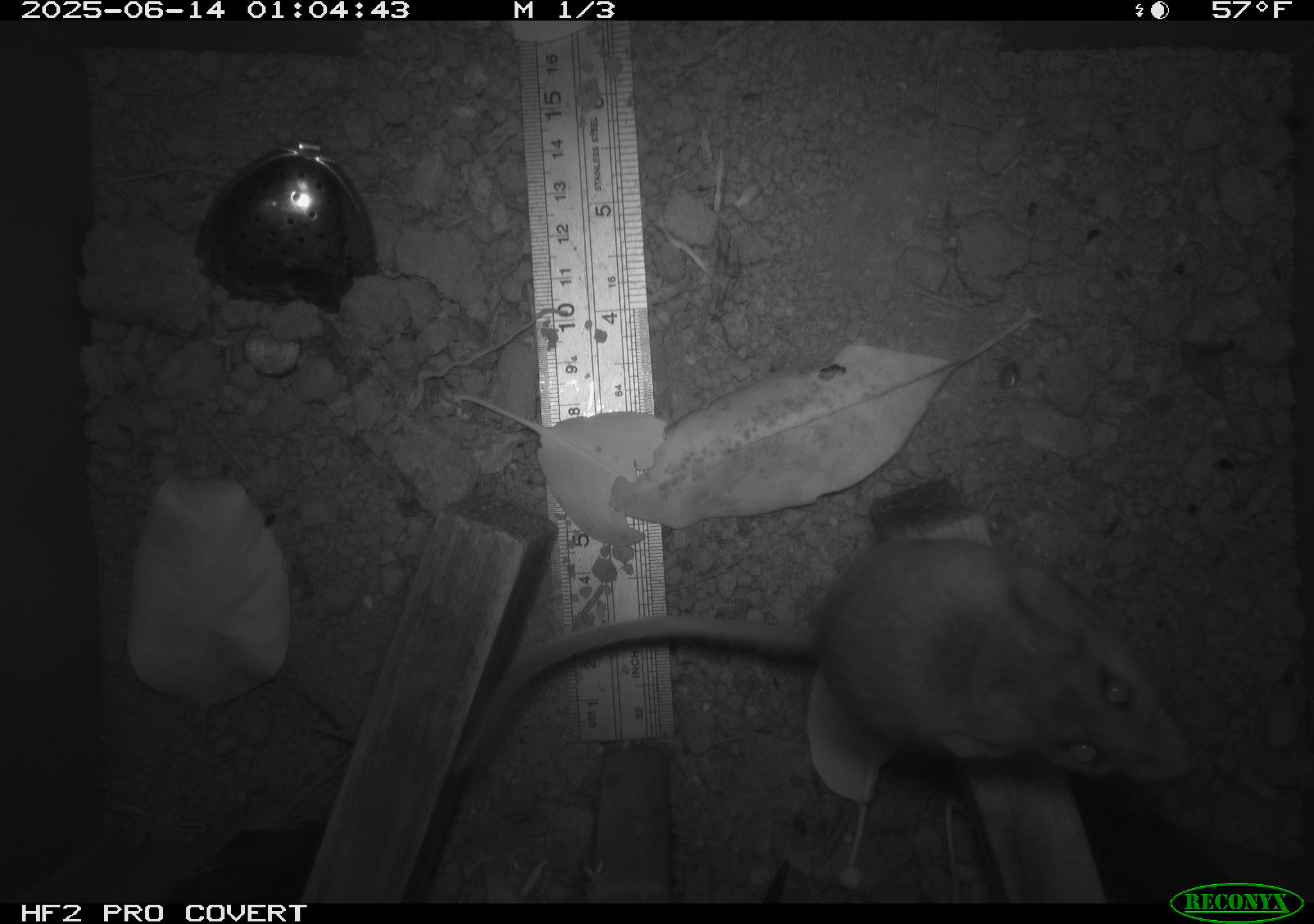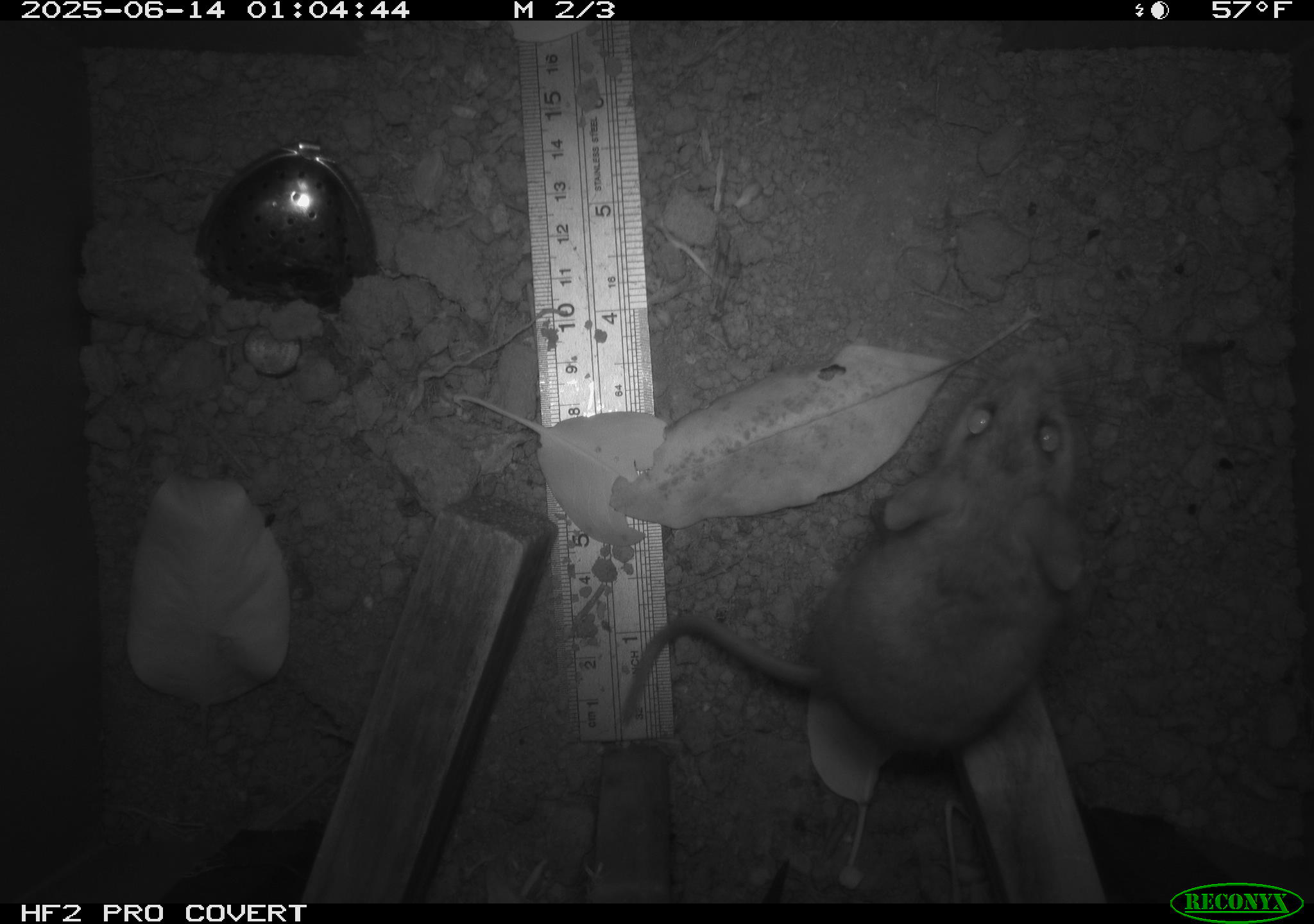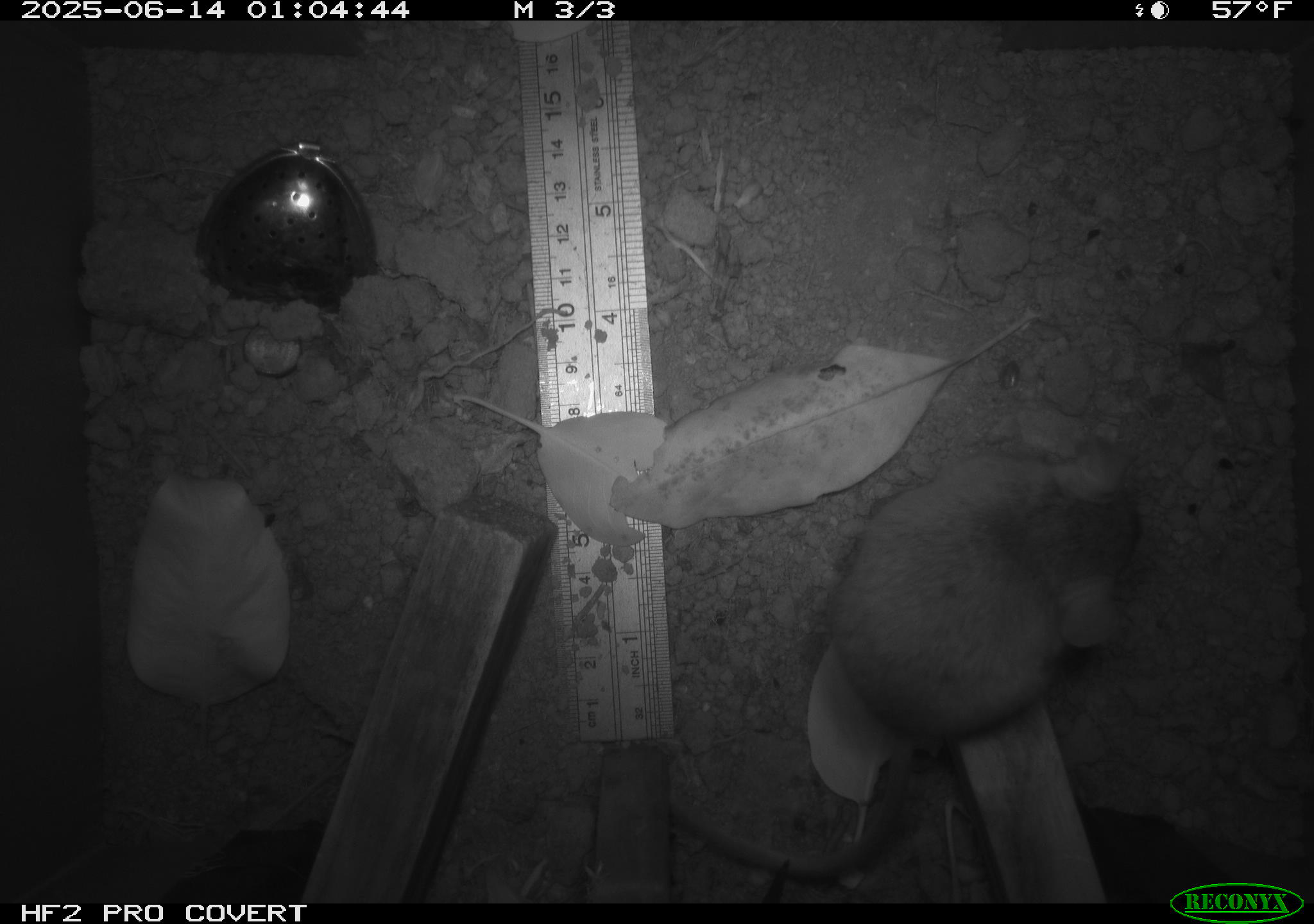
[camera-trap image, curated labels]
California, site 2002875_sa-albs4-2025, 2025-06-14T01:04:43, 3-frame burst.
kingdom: Animalia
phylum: Chordata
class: Mammalia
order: Rodentia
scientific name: Rodentia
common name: mouse species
Mouse species (Rodentia).